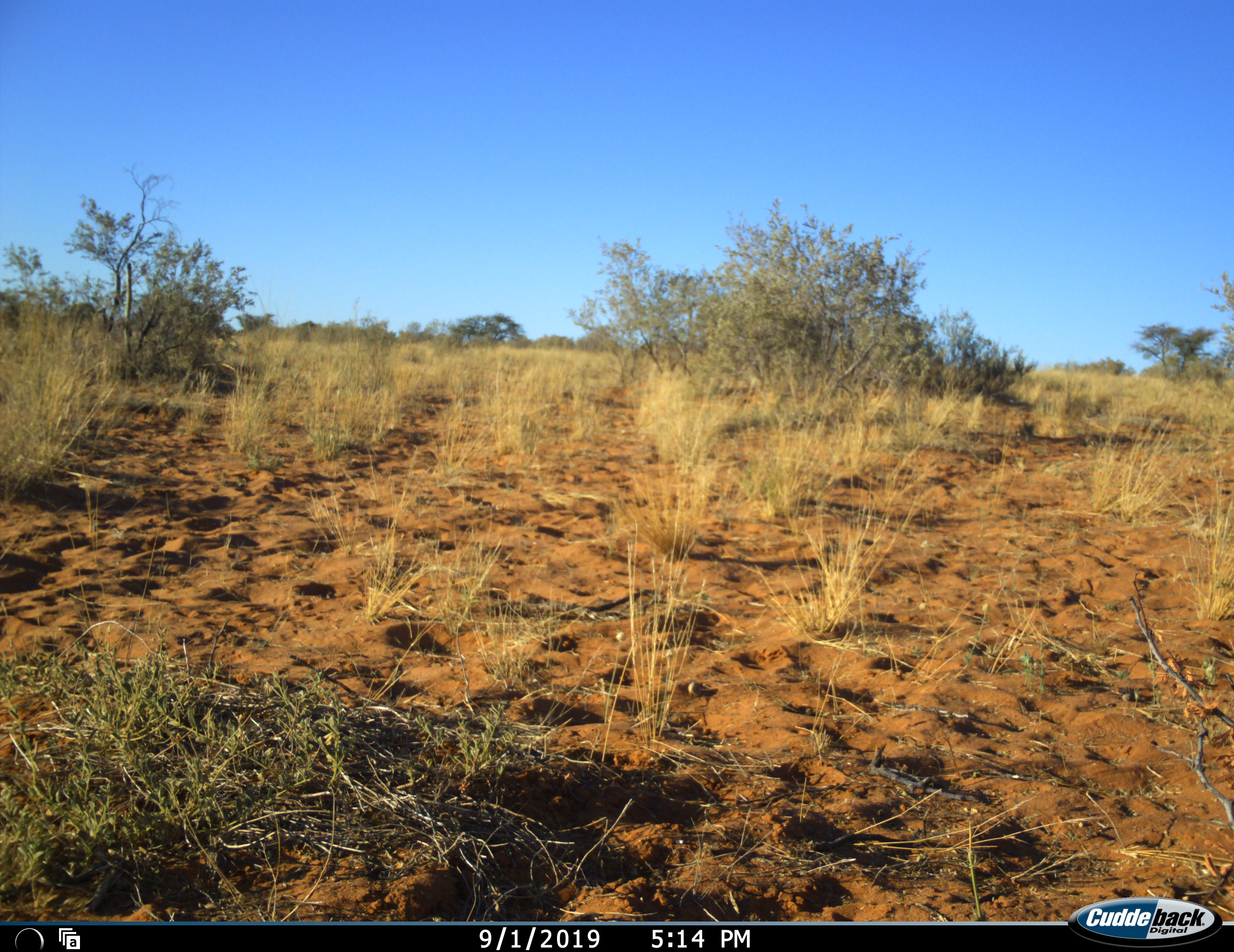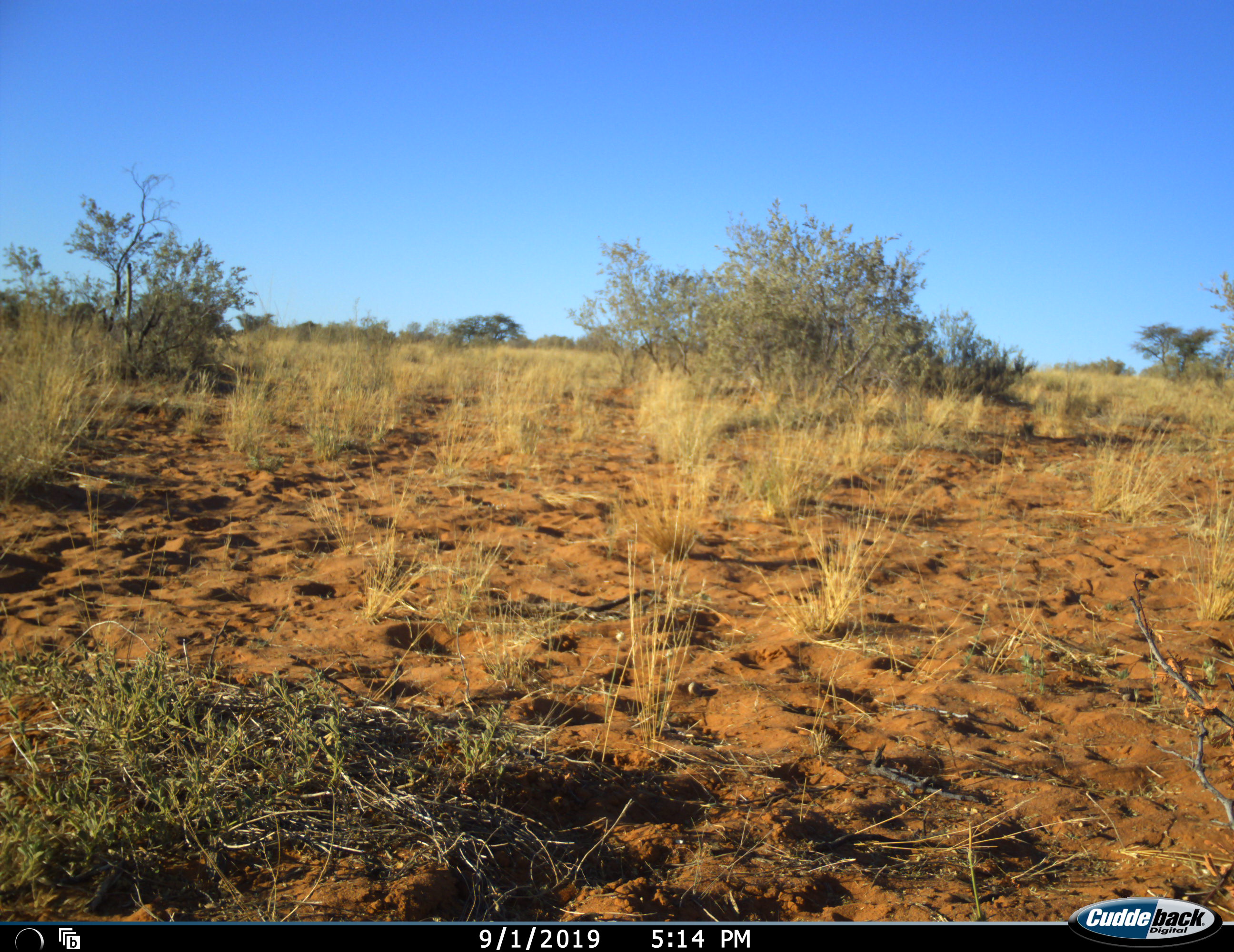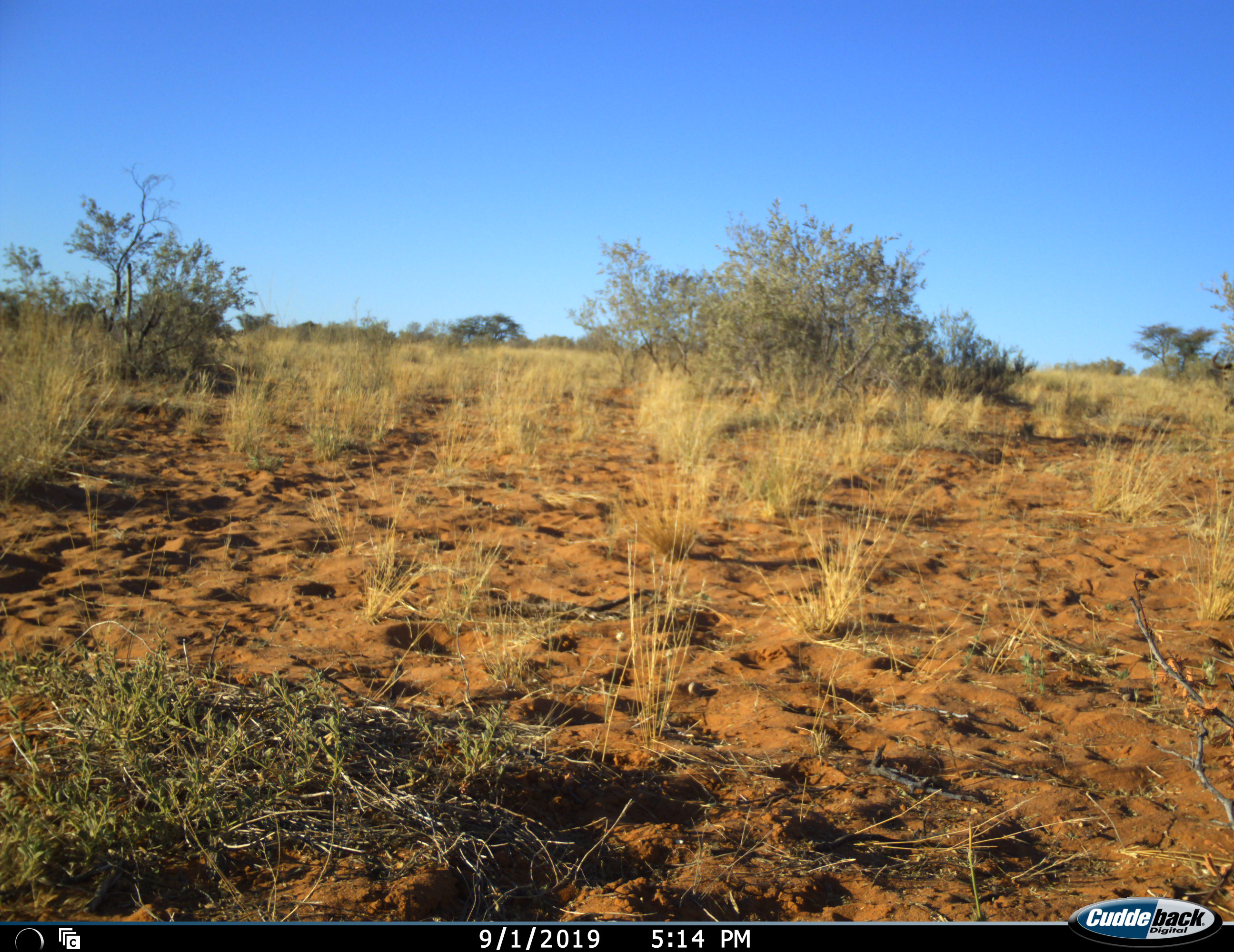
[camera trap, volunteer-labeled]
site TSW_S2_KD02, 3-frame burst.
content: unidentified animal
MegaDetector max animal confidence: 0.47